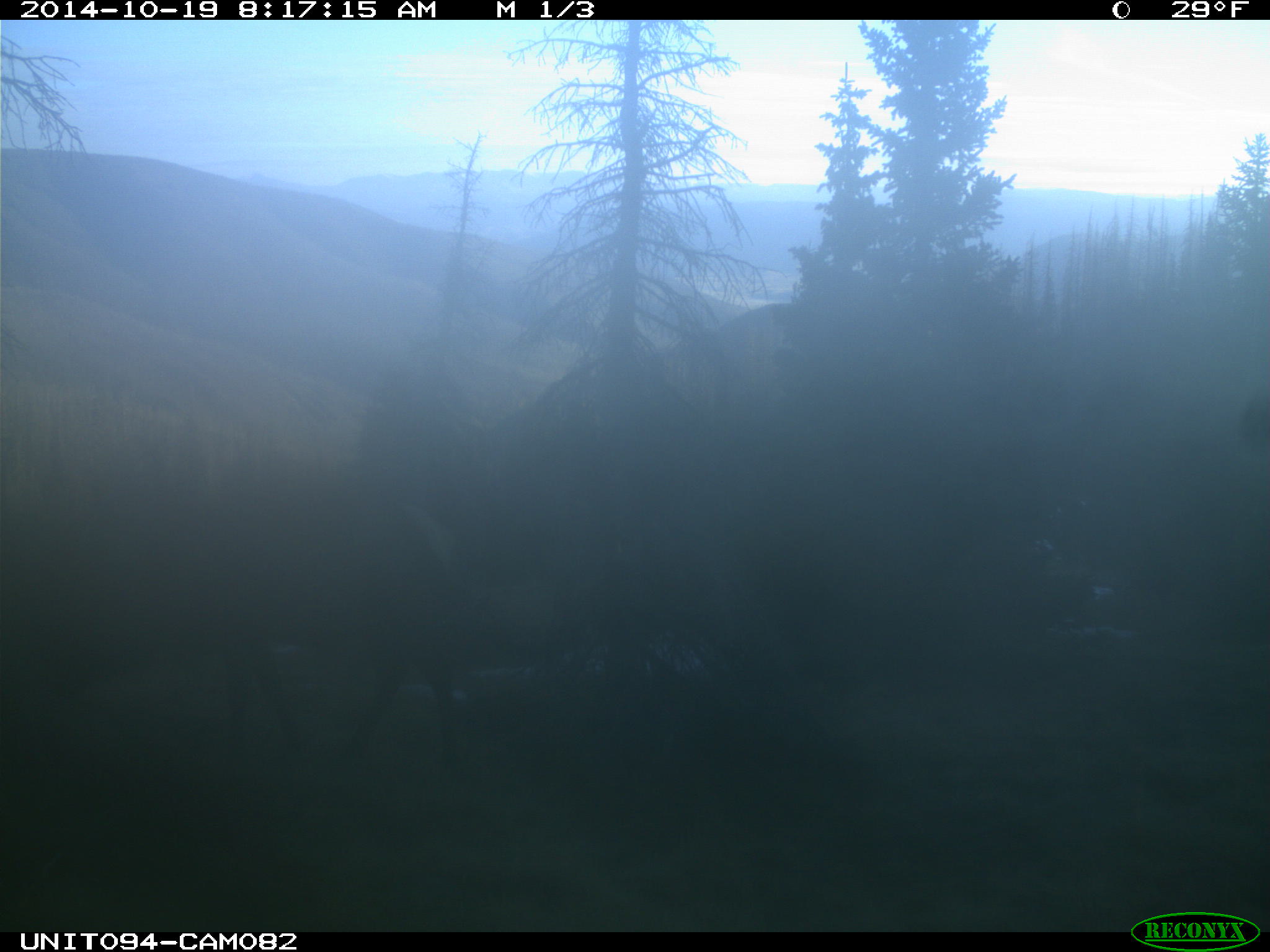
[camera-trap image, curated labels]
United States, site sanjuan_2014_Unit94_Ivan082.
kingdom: Animalia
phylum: Chordata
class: Mammalia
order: Artiodactyla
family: Cervidae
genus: Cervus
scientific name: Cervus elaphus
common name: red deer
Cervus elaphus (red deer).